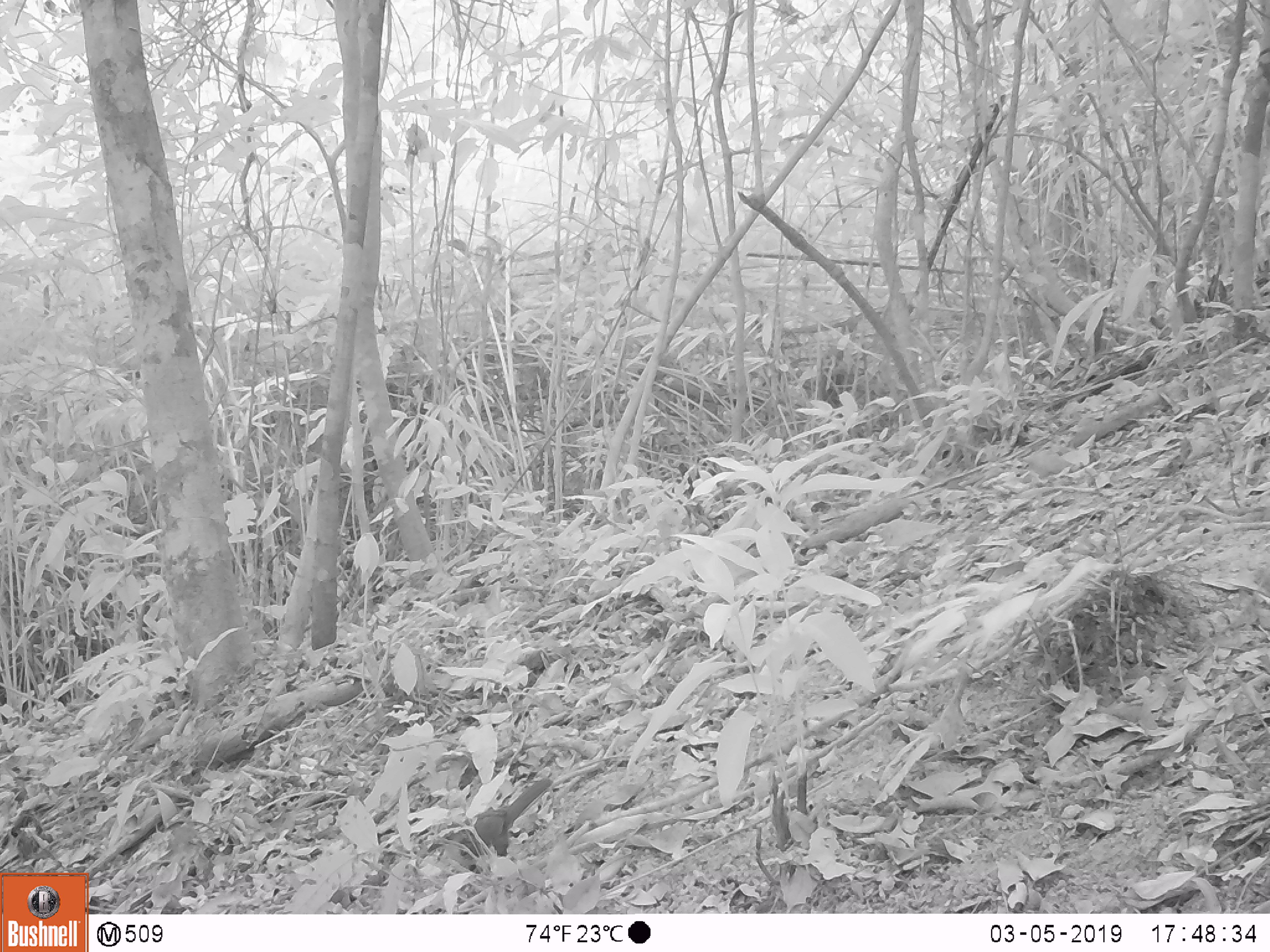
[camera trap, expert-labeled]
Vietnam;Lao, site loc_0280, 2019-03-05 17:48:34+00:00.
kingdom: Animalia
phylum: Chordata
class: Aves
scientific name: Aves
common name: bird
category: unidentified bird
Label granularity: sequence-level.